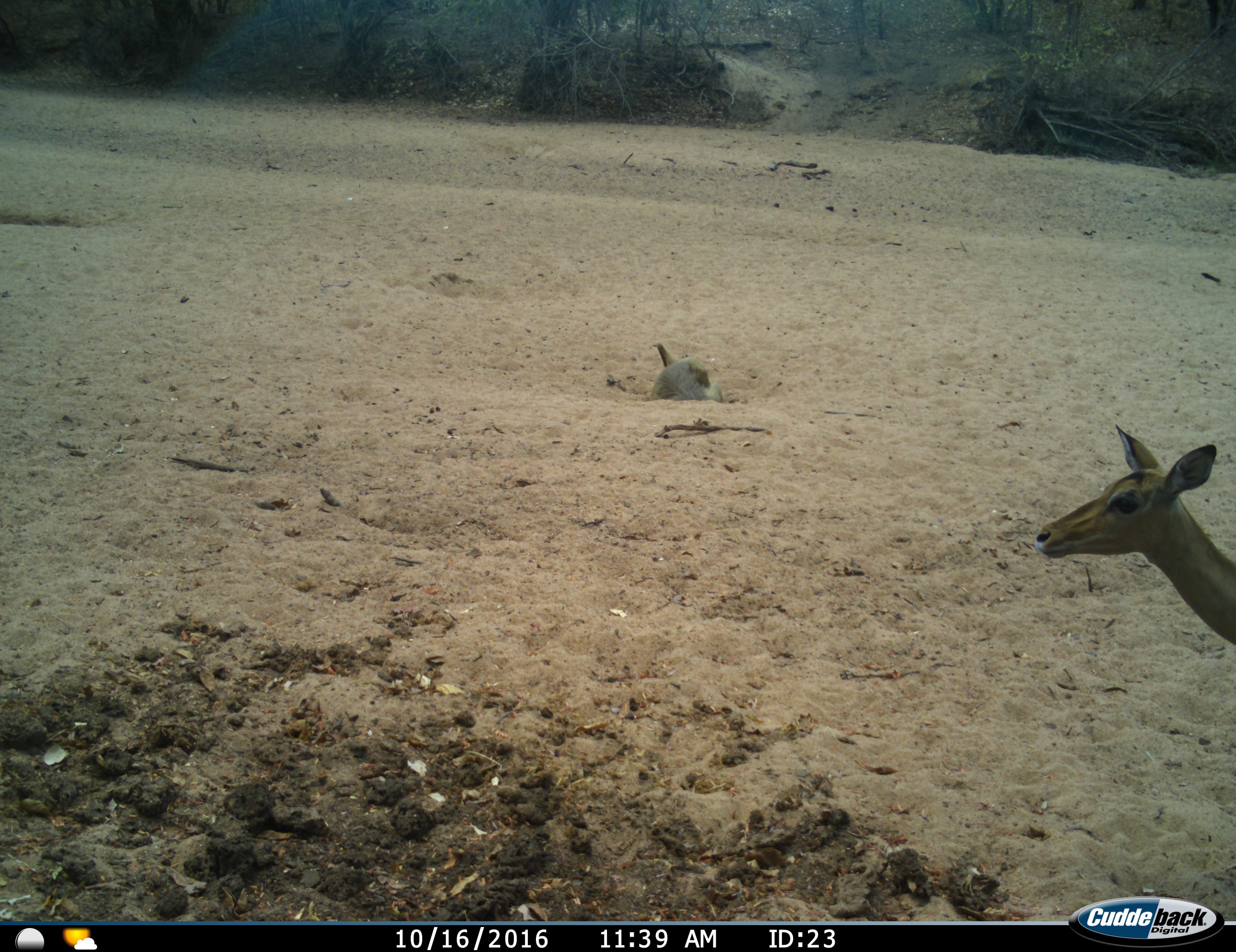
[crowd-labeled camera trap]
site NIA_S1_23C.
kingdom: Animalia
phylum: Chordata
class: Mammalia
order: Primates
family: Cercopithecidae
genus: Papio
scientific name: Papio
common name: baboon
Baboon (Papio), count 1. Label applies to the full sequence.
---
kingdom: Animalia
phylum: Chordata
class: Mammalia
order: Artiodactyla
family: Bovidae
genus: Aepyceros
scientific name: Aepyceros melampus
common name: impala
Impala (Aepyceros melampus), count 1. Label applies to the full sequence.